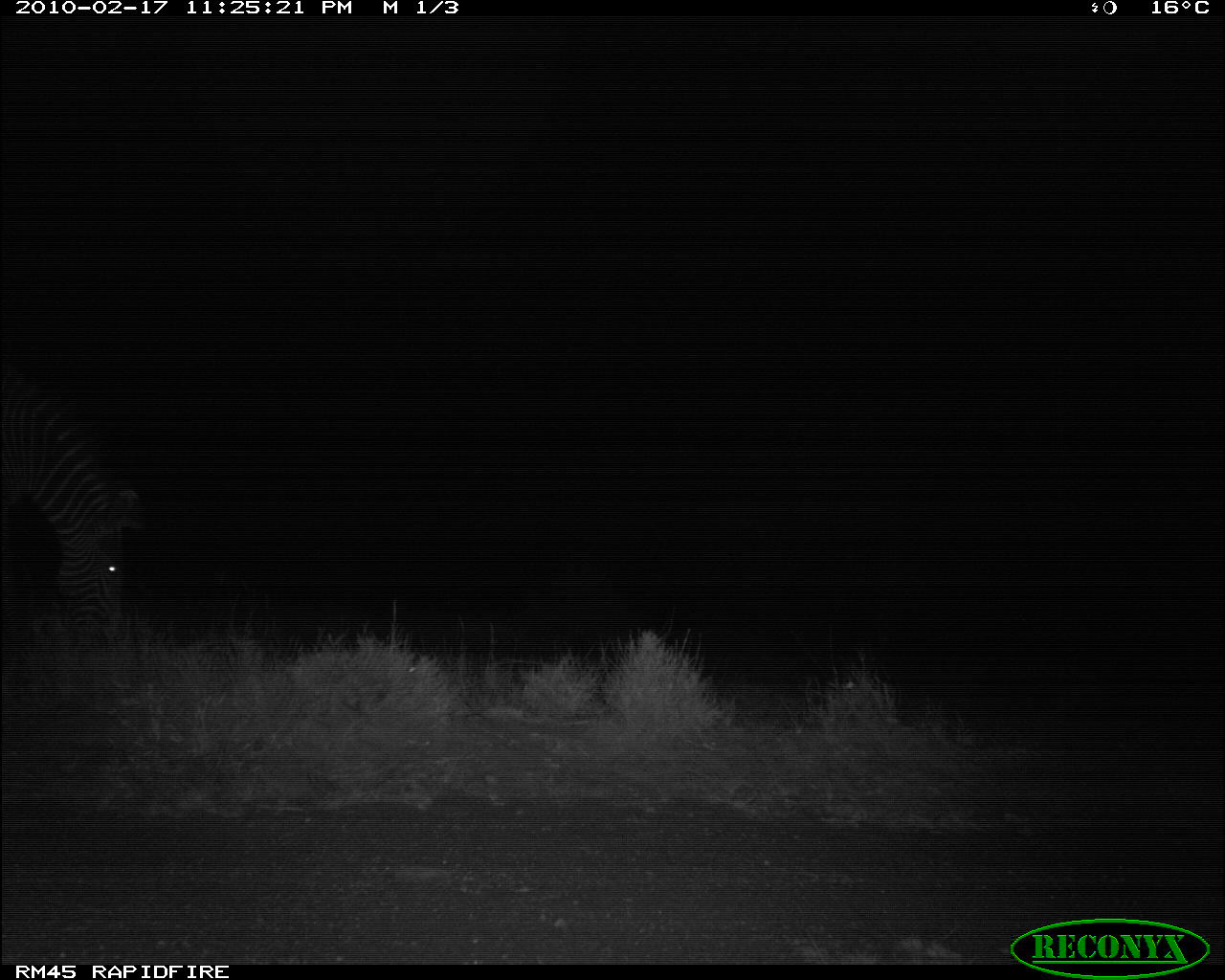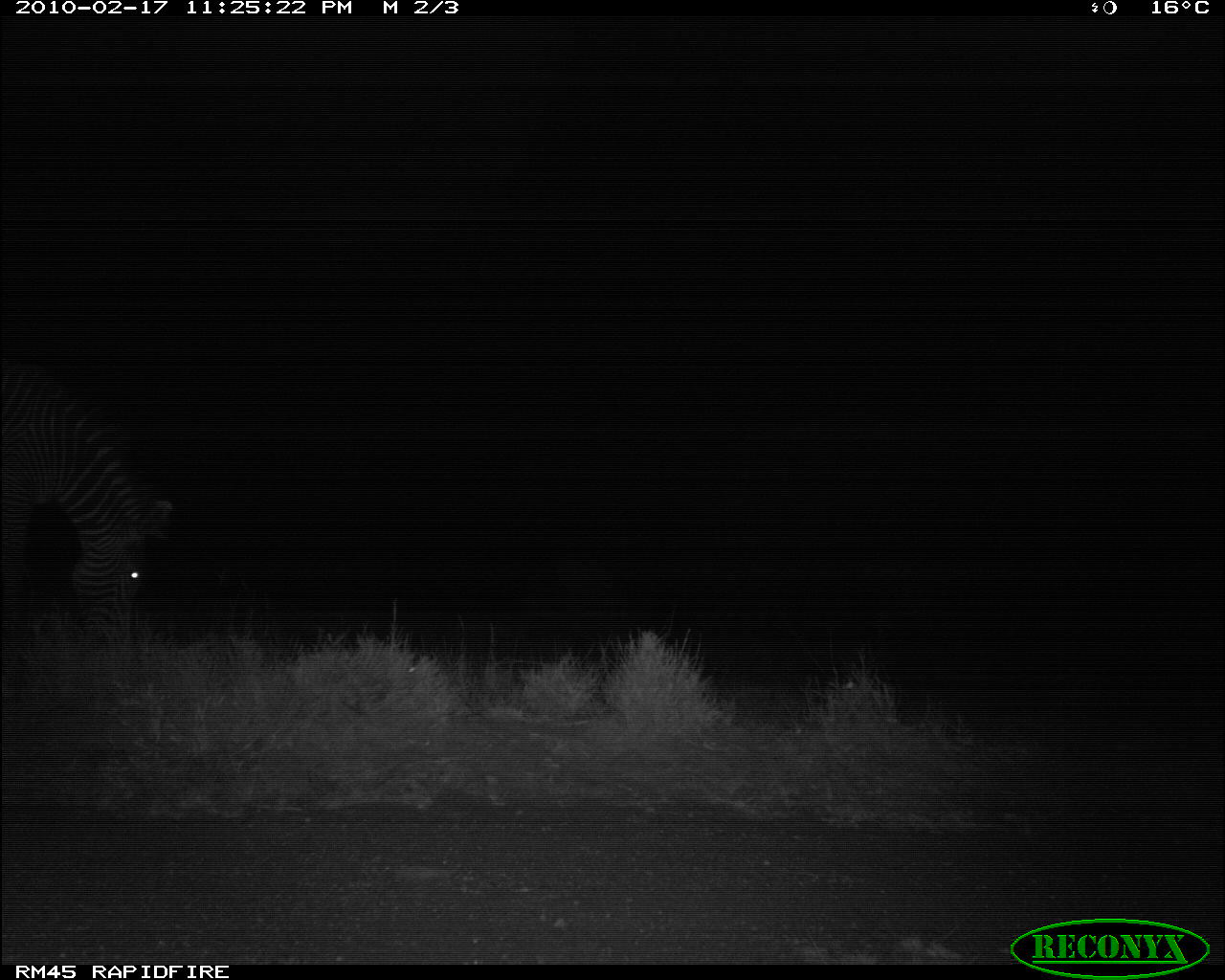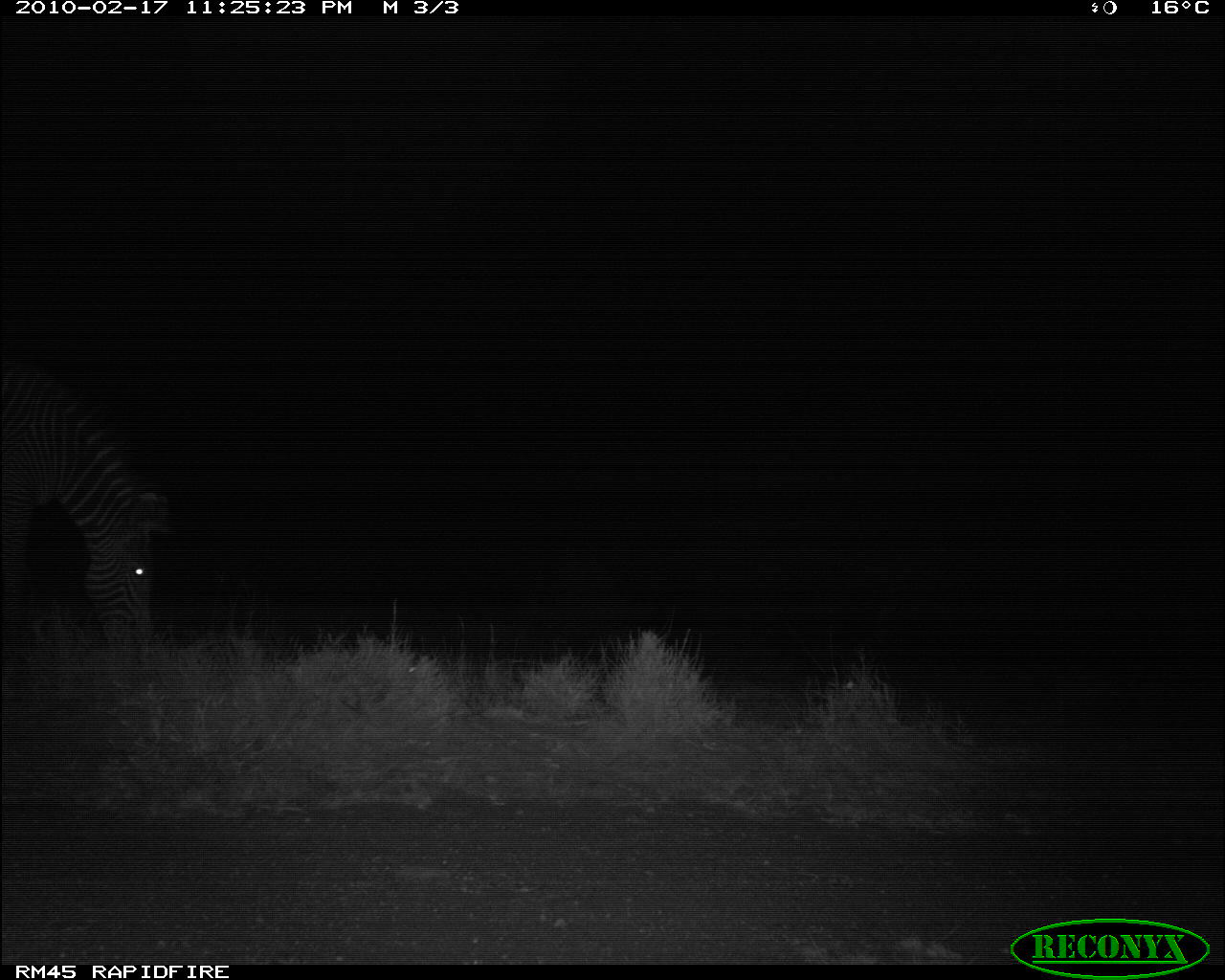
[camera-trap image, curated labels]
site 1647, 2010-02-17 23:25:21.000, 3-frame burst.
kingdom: Animalia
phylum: Chordata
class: Mammalia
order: Perissodactyla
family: Equidae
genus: Equus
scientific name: Equus grevyi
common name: grévy's zebra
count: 1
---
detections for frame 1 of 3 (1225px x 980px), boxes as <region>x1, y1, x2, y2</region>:
equus grevyi: <region>0, 352, 149, 659</region>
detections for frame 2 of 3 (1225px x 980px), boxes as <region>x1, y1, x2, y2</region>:
equus grevyi: <region>0, 352, 174, 694</region>